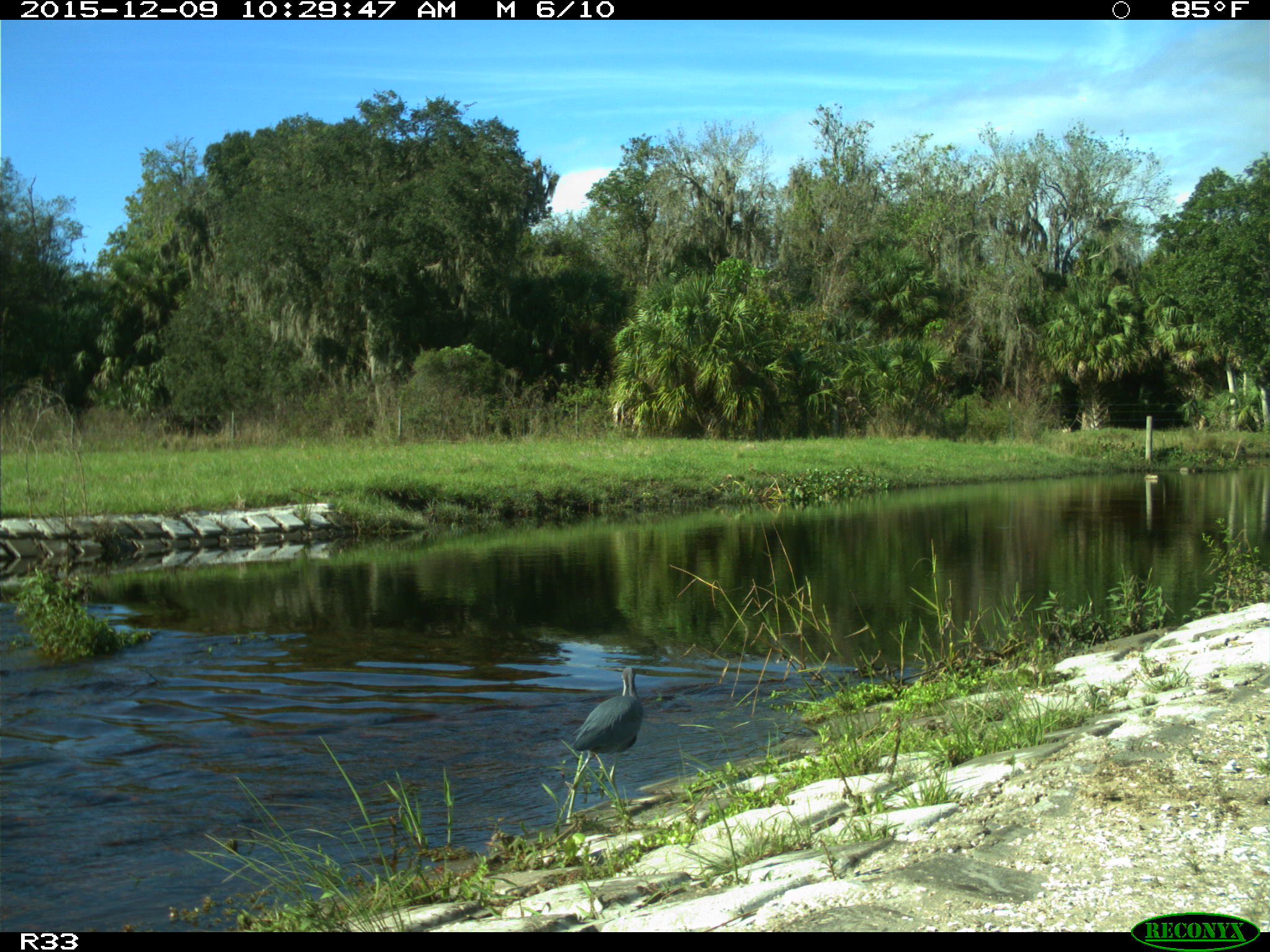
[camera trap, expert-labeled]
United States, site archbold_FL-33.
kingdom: Animalia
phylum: Chordata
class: Aves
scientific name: Aves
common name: birds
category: unidentified bird